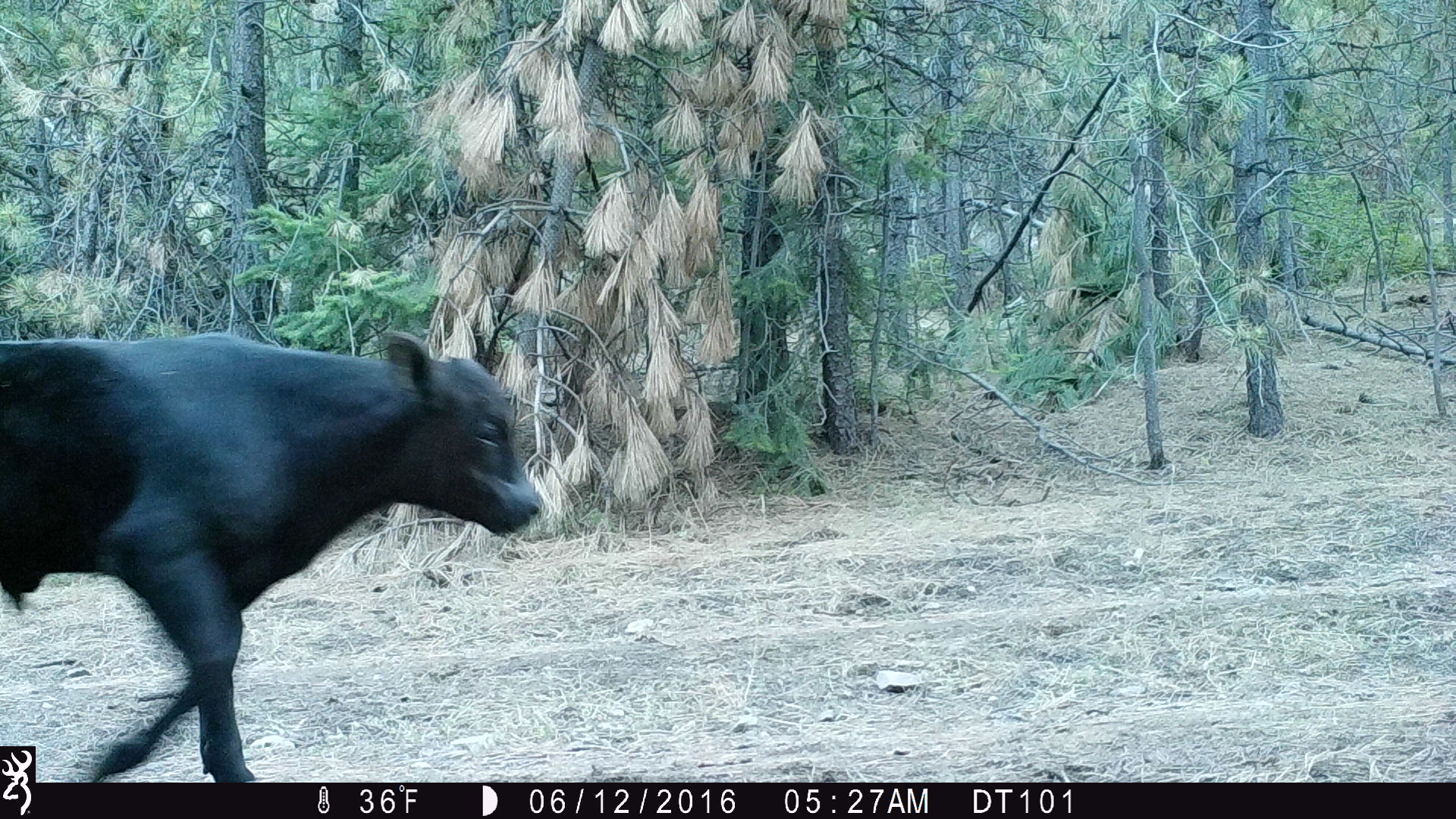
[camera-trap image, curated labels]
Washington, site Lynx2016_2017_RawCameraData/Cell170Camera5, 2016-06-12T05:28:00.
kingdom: Animalia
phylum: Chordata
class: Mammalia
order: Artiodactyla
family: Bovidae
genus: Bos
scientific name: Bos taurus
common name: domestic cattle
Domestic cattle (Bos taurus). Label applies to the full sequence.